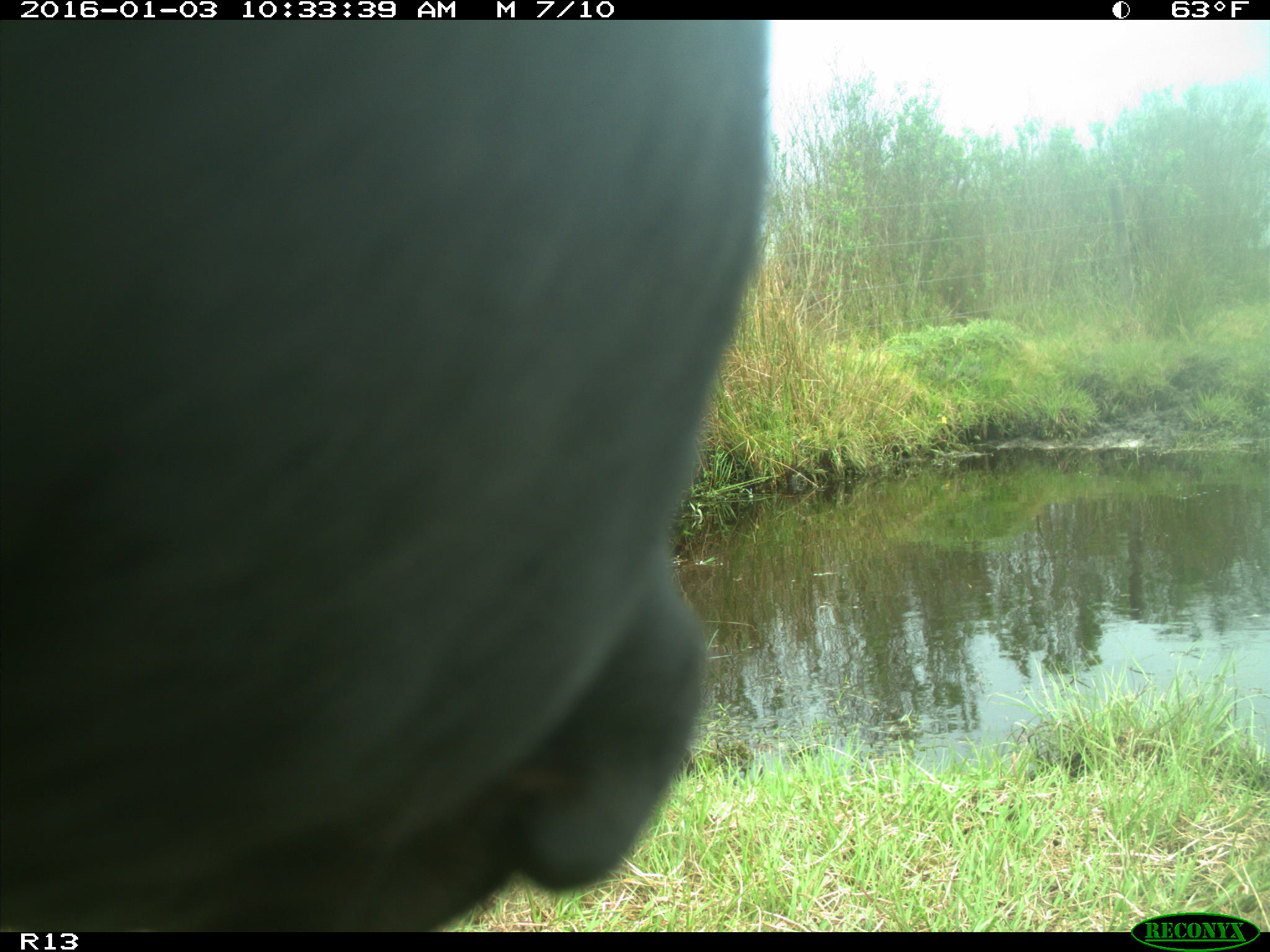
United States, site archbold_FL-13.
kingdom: Animalia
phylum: Chordata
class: Mammalia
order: Artiodactyla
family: Bovidae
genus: Bos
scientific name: Bos taurus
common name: domestic cow